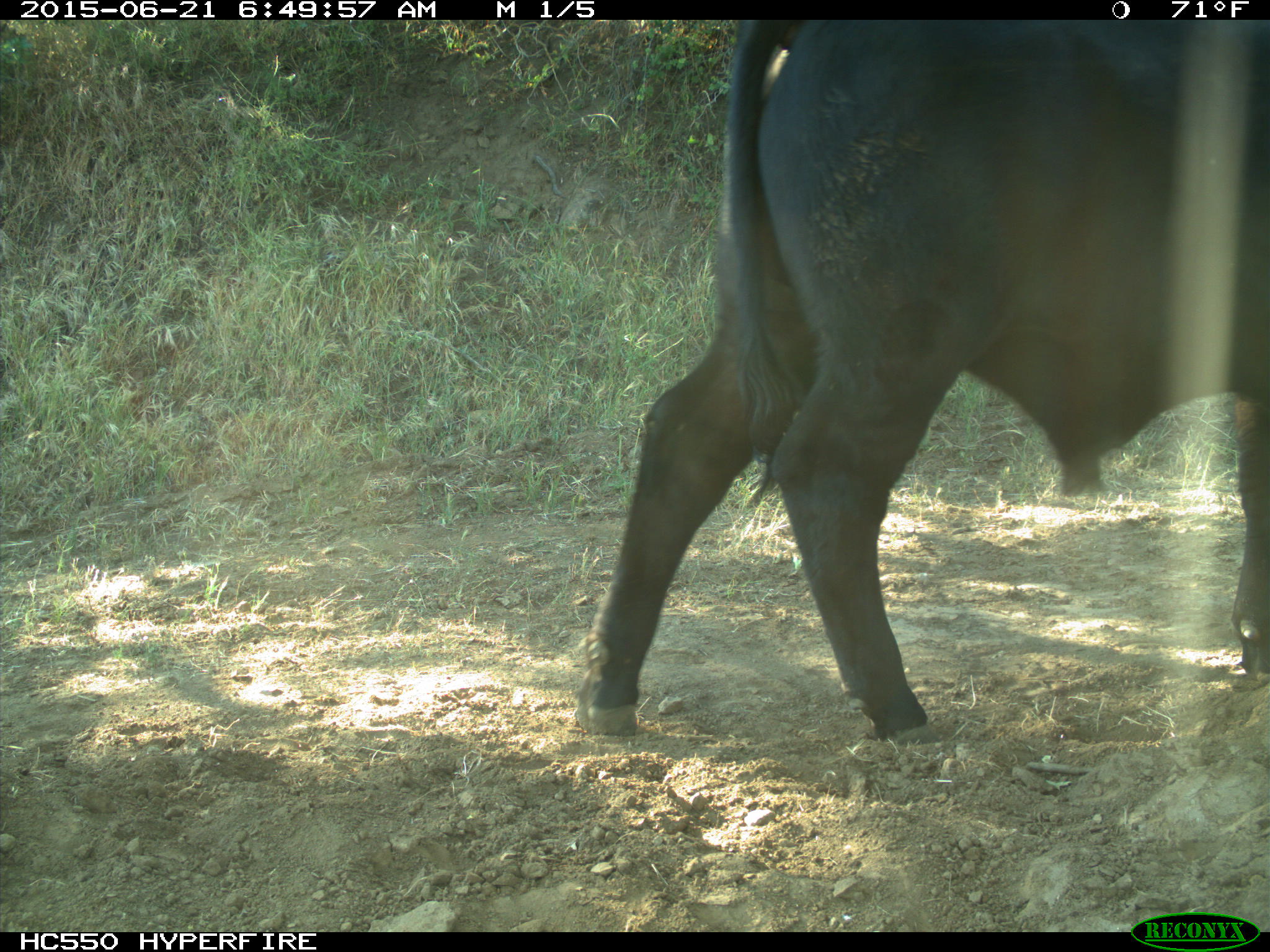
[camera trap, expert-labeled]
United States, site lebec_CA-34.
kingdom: Animalia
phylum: Chordata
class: Mammalia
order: Artiodactyla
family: Bovidae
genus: Bos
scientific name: Bos taurus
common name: domestic cow